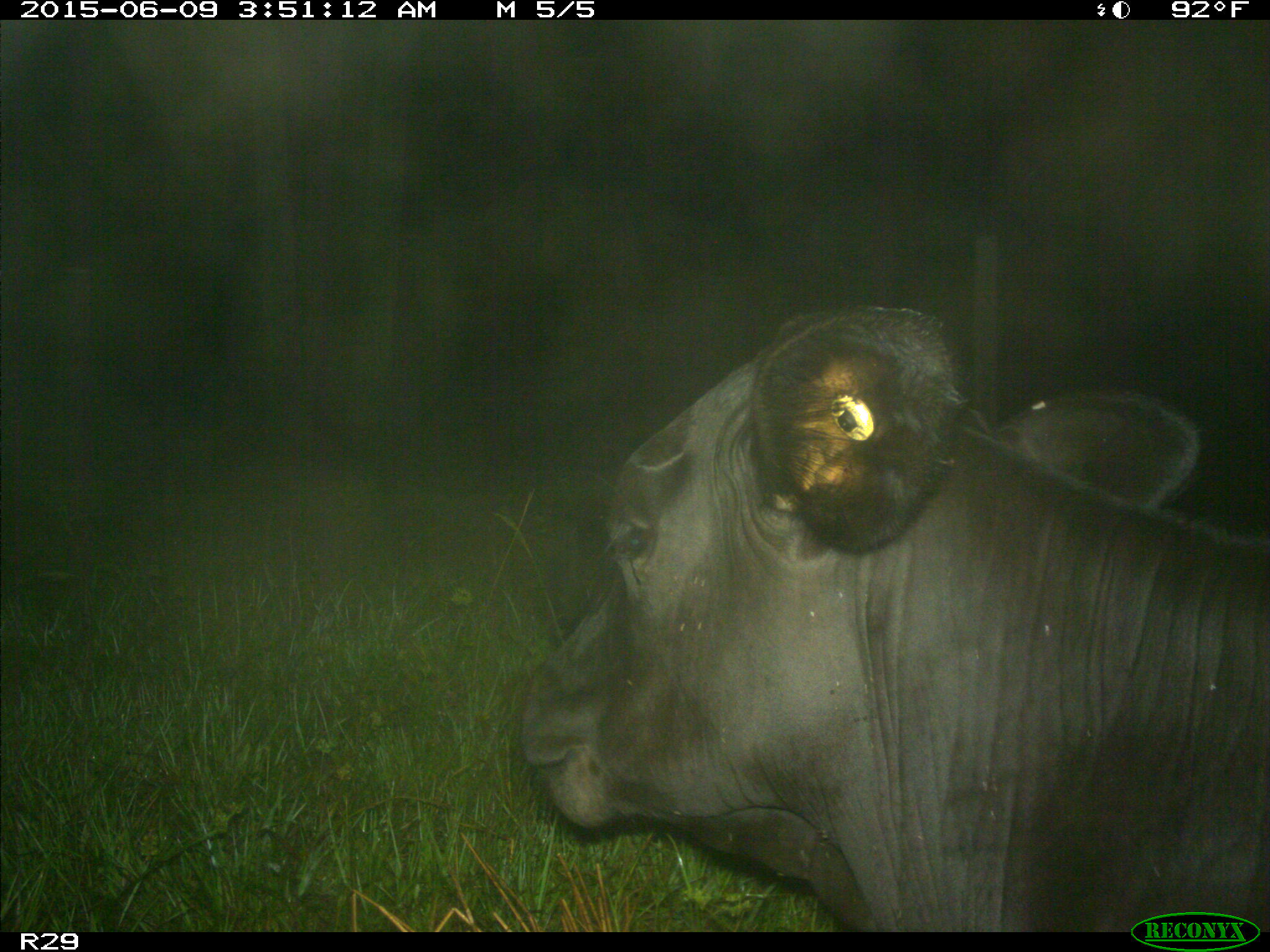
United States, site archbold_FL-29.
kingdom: Animalia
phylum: Chordata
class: Mammalia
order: Artiodactyla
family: Bovidae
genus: Bos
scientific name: Bos taurus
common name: domestic cow